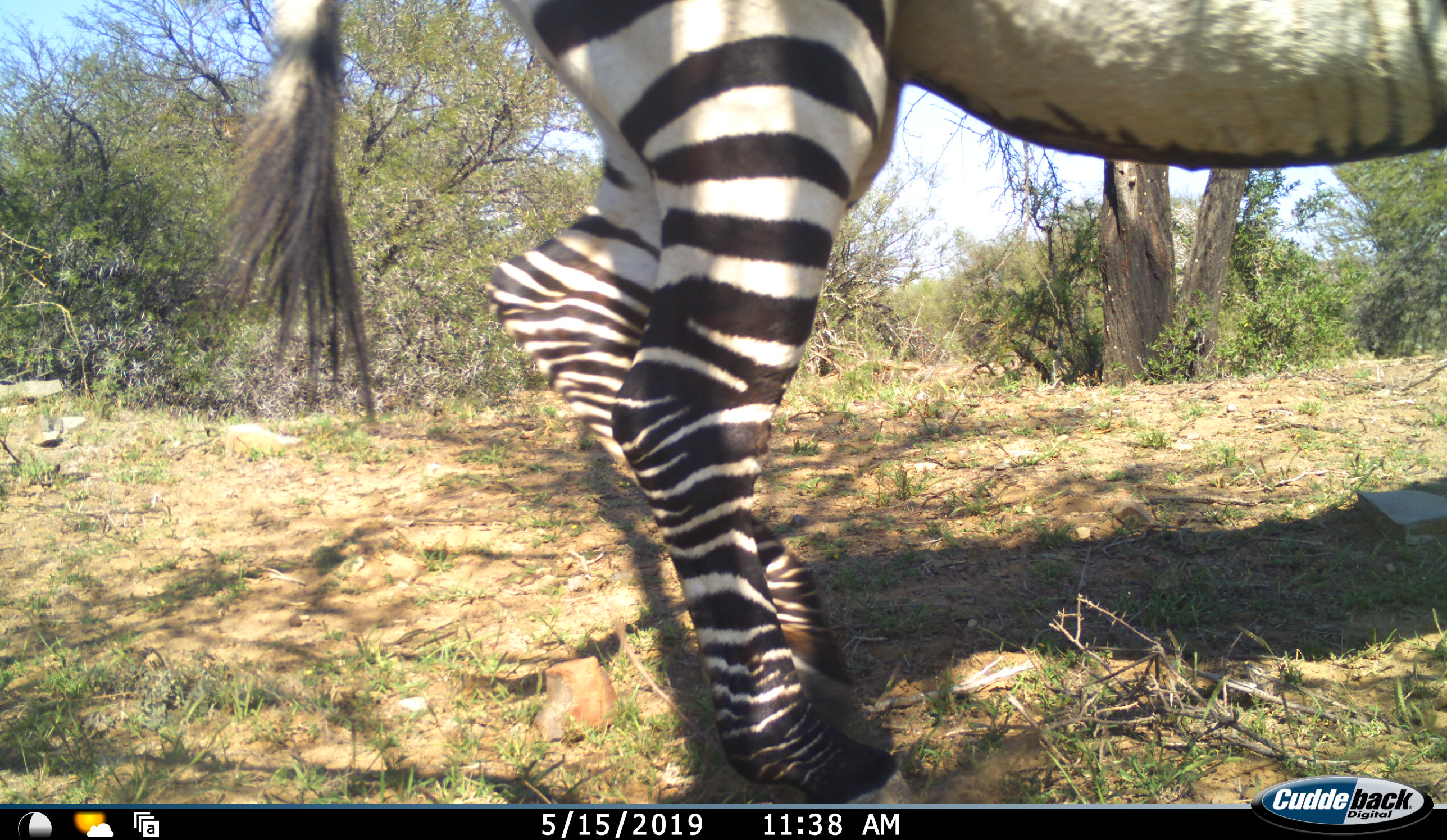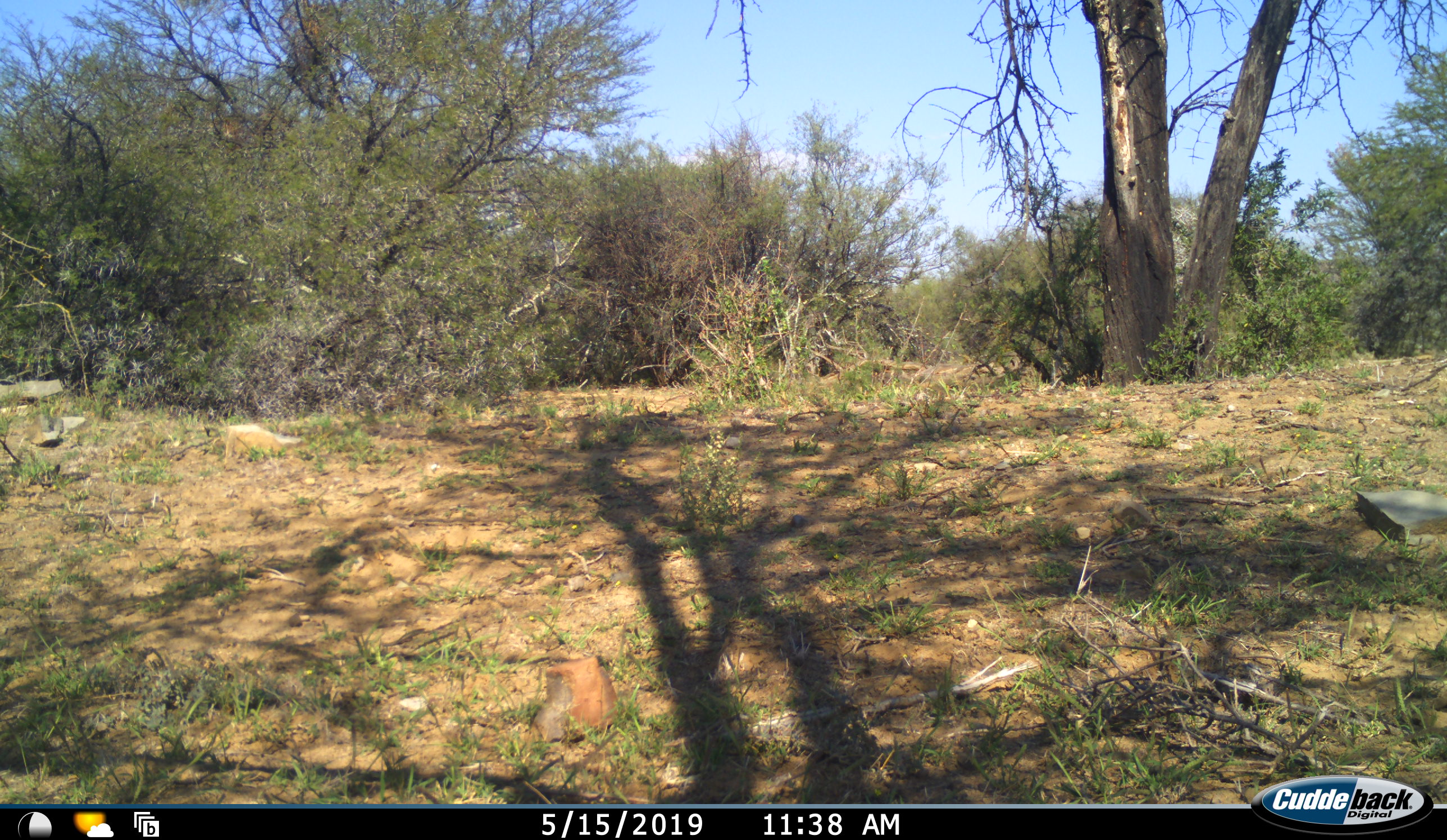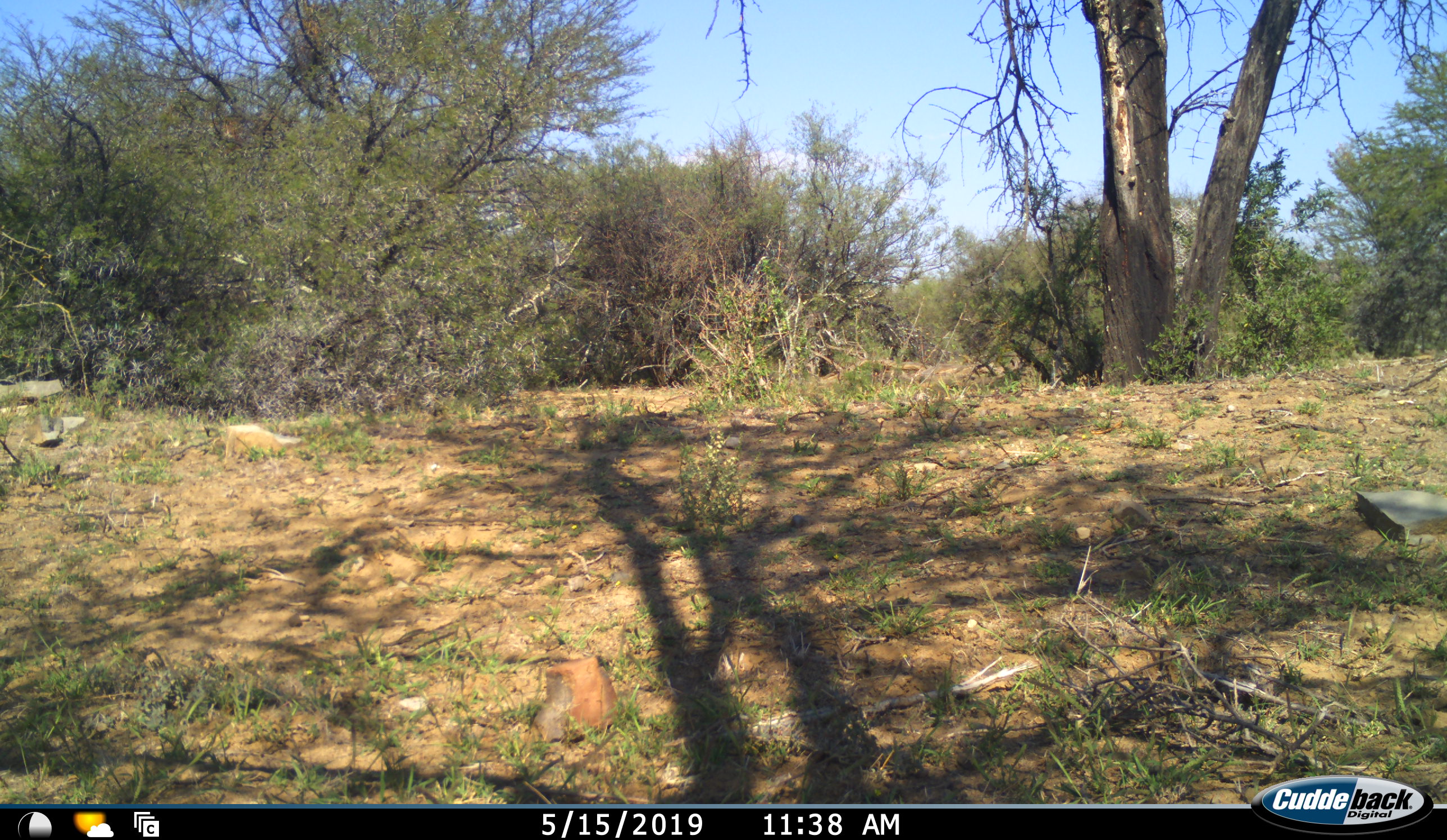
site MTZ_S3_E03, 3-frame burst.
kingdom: Animalia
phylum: Chordata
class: Mammalia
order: Perissodactyla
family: Equidae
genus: Equus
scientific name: Equus zebra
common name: mountain zebra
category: zebramountain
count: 1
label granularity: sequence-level